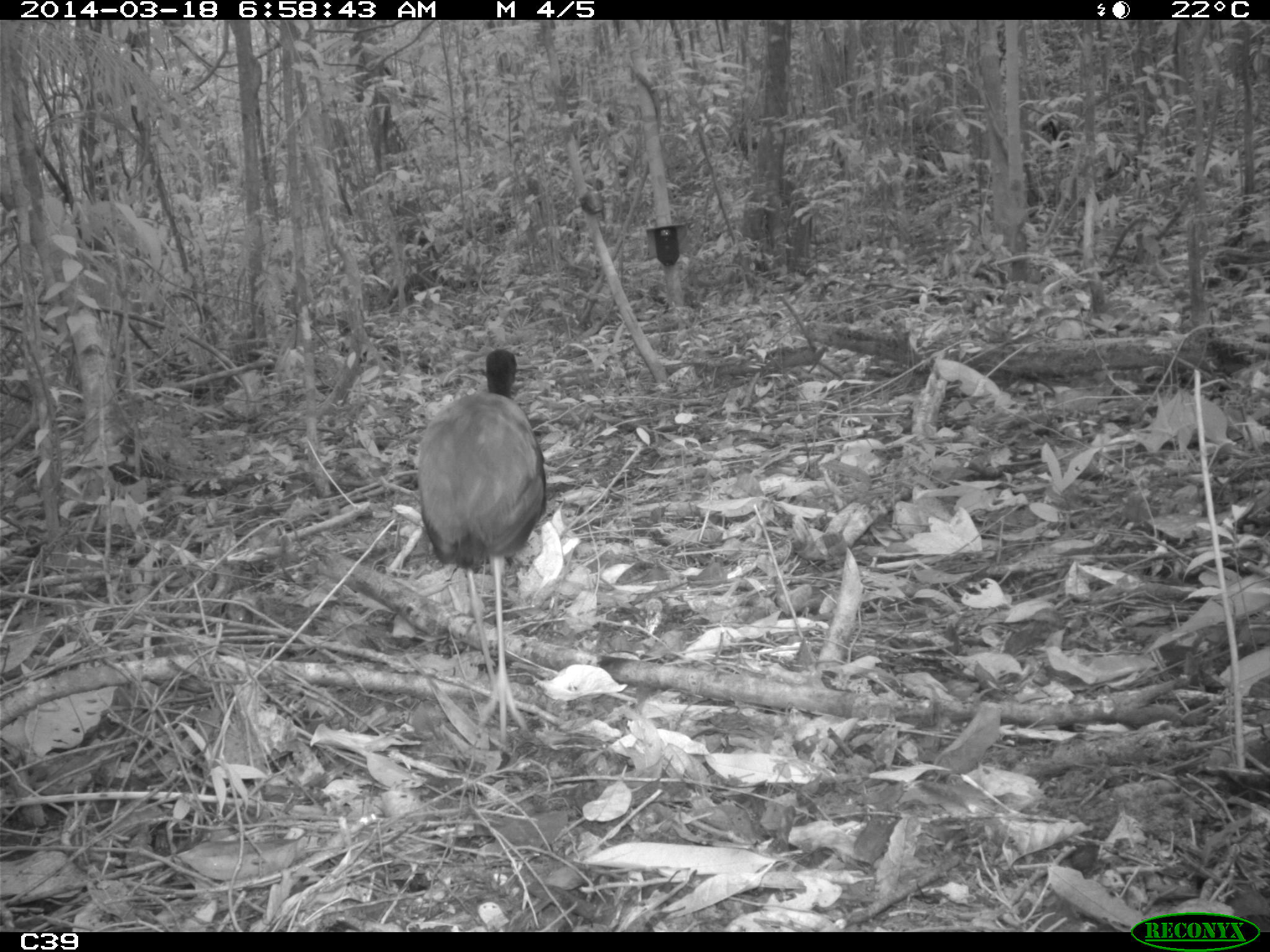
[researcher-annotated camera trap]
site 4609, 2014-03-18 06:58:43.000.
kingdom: Animalia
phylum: Chordata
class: Aves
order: Gruiformes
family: Psophiidae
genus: Psophia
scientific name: Psophia crepitans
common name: gray-winged trumpeter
Psophia crepitans (gray-winged trumpeter), count 11, age adult.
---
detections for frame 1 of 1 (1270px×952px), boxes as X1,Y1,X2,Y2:
psophia crepitans: 412,345,544,744